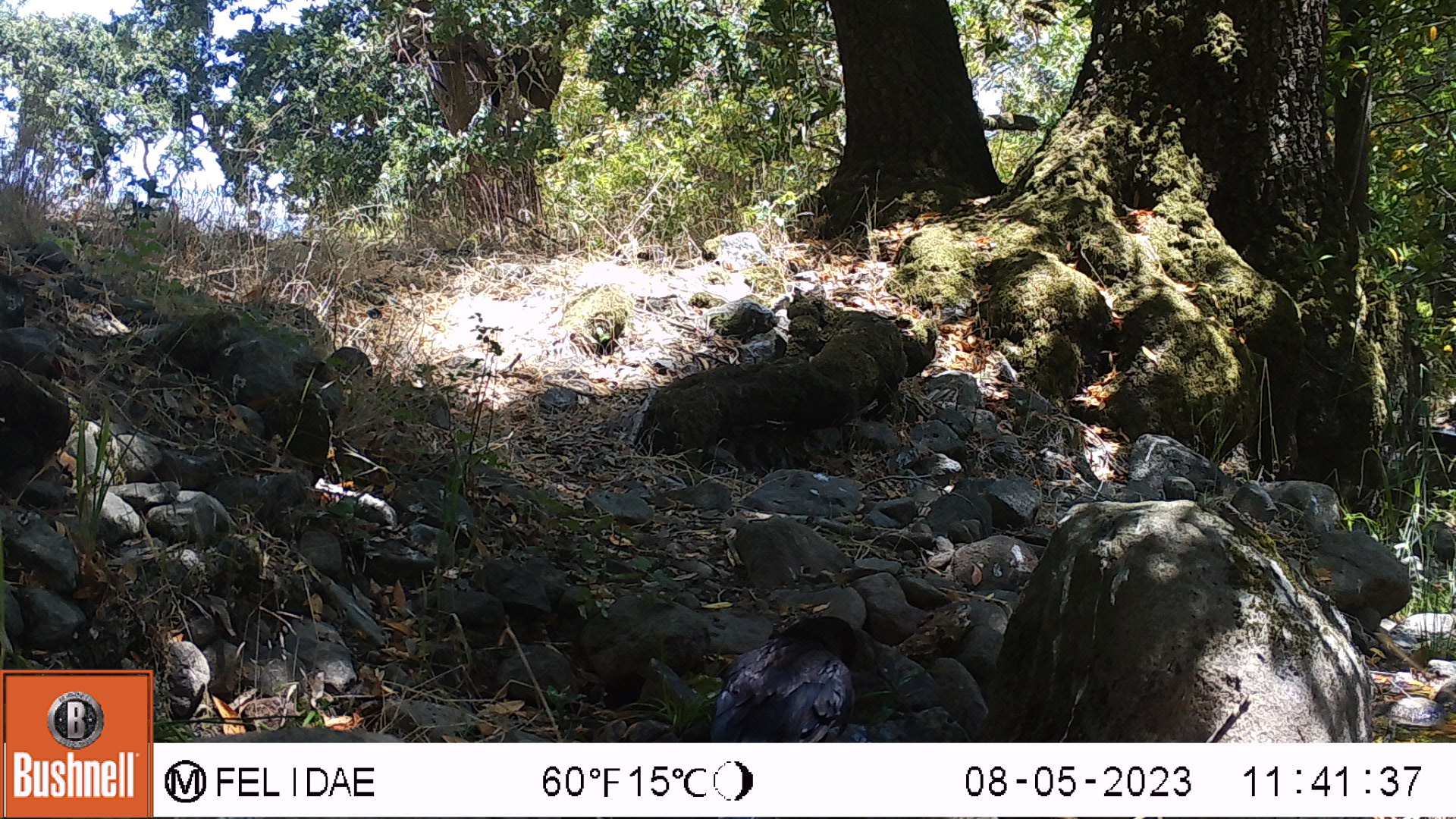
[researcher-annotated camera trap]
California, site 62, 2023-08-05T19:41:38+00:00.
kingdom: Animalia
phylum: Chordata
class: Aves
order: Passeriformes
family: Corvidae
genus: Corvus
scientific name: Corvus brachyrhynchos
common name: american crow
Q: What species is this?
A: American crow (Corvus brachyrhynchos).